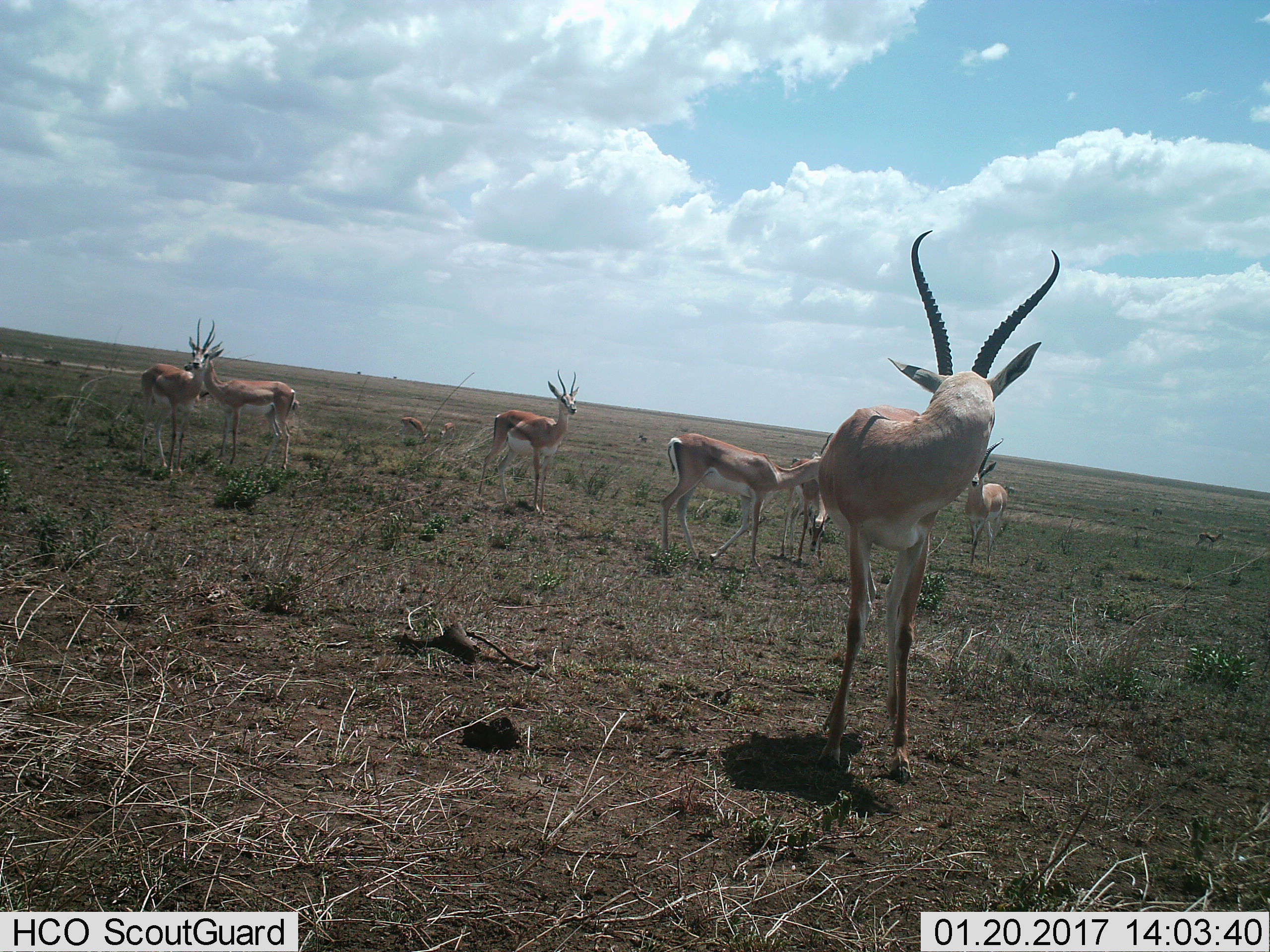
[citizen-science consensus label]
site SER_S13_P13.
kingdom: Animalia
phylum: Chordata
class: Mammalia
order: Artiodactyla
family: Bovidae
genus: Nanger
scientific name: Nanger granti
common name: grant's gazelle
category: gazellegrants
Gazellegrants (grant's gazelle) (Nanger granti), count 7. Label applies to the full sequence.